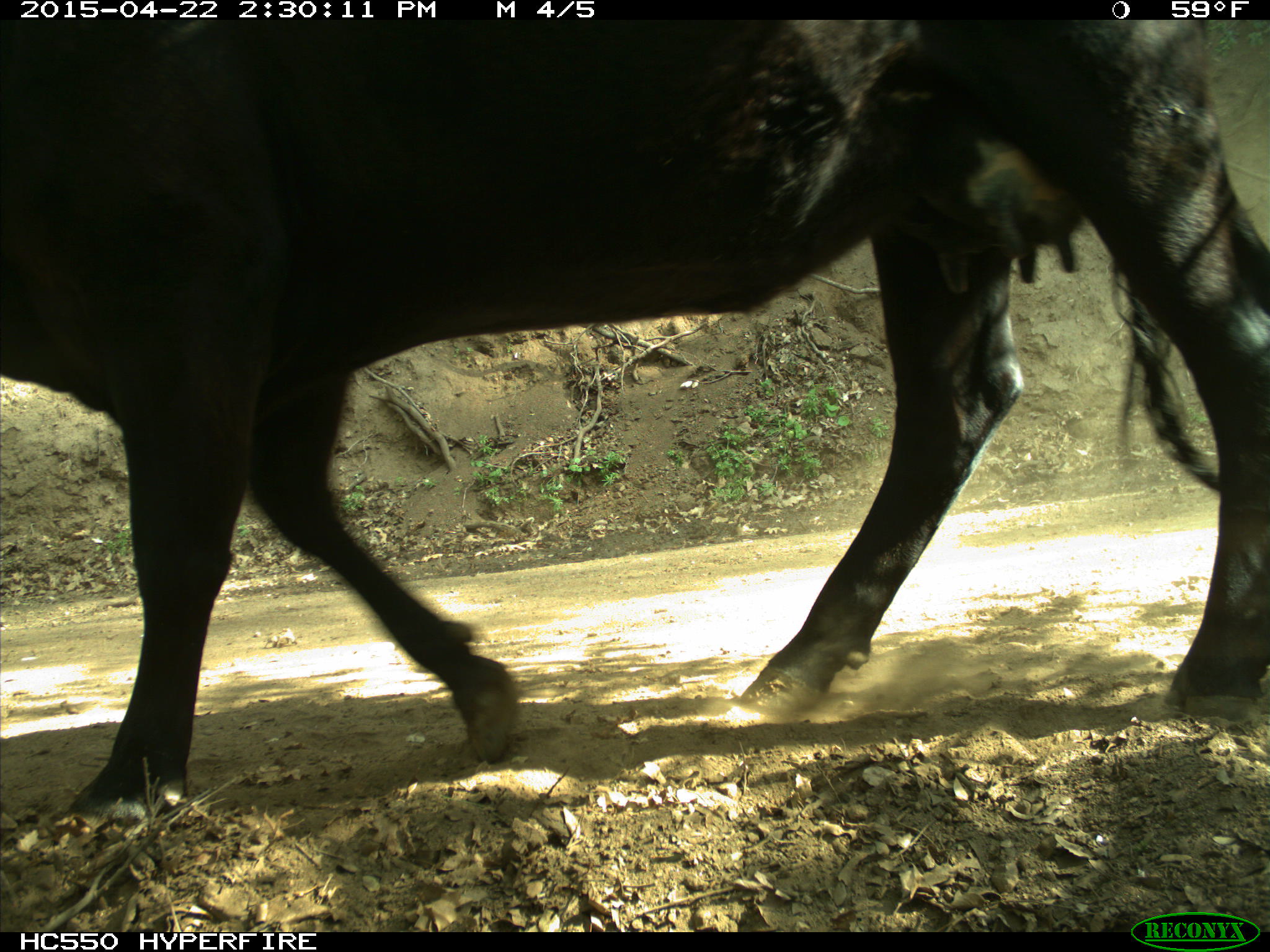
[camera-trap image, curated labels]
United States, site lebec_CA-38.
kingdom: Animalia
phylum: Chordata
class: Mammalia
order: Artiodactyla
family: Bovidae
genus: Bos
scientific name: Bos taurus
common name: domestic cow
Bos taurus (domestic cow).